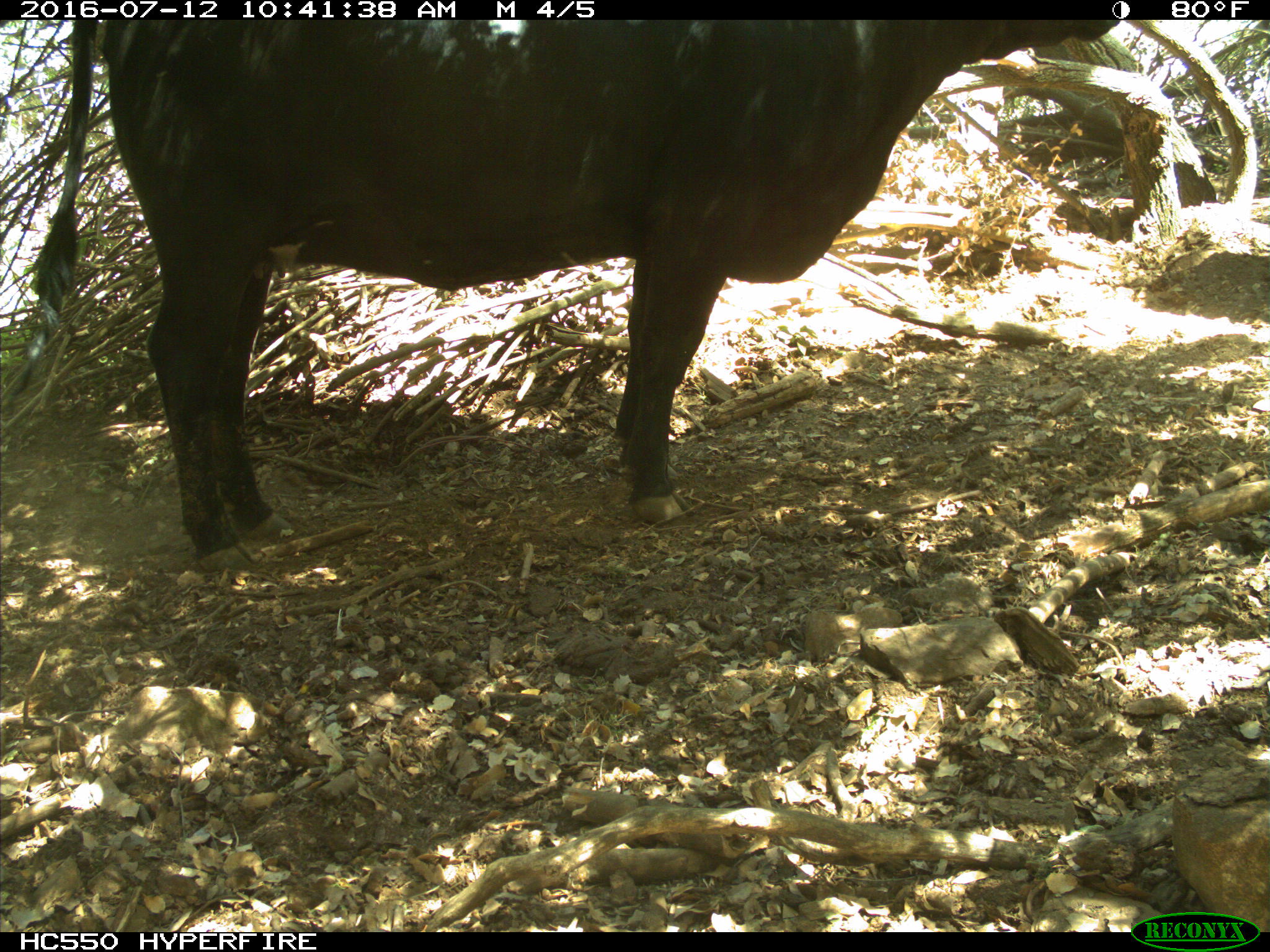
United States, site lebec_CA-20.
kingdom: Animalia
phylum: Chordata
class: Mammalia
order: Artiodactyla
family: Bovidae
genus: Bos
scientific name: Bos taurus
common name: domestic cow